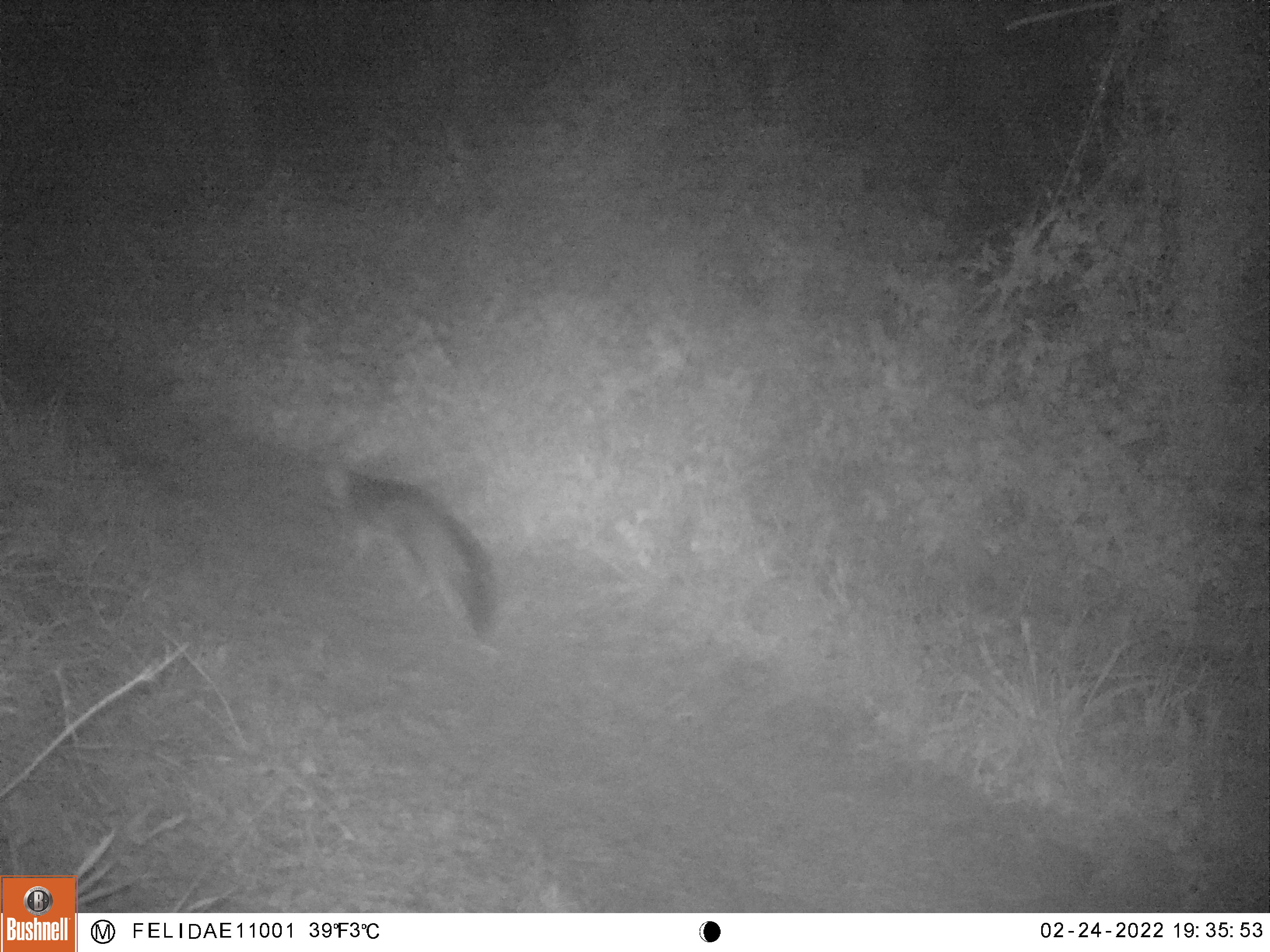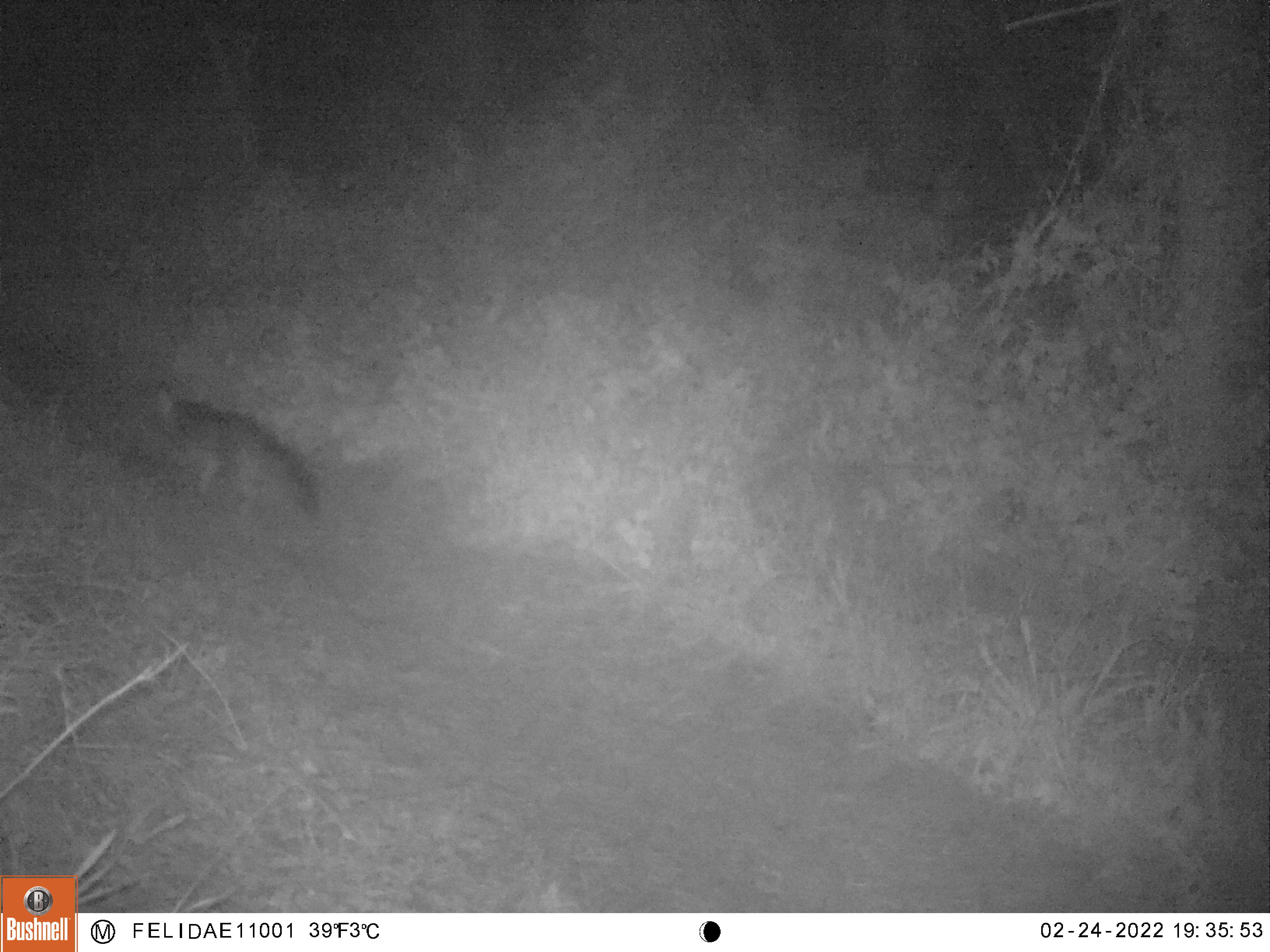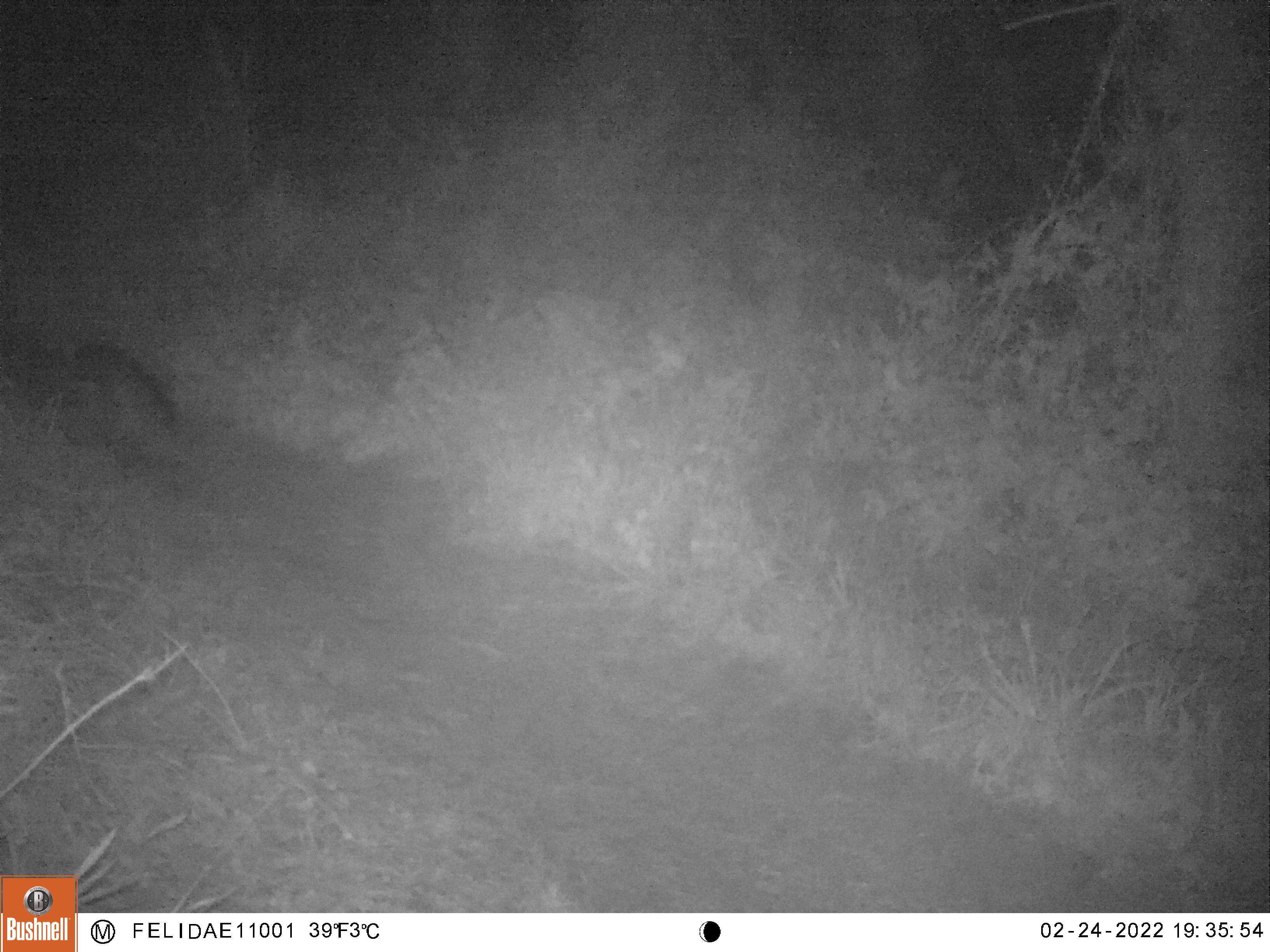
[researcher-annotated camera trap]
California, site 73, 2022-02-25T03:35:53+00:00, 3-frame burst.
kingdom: Animalia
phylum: Chordata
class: Mammalia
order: Carnivora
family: Canidae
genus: Urocyon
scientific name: Urocyon cinereoargenteus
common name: gray fox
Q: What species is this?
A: Gray fox (Urocyon cinereoargenteus).